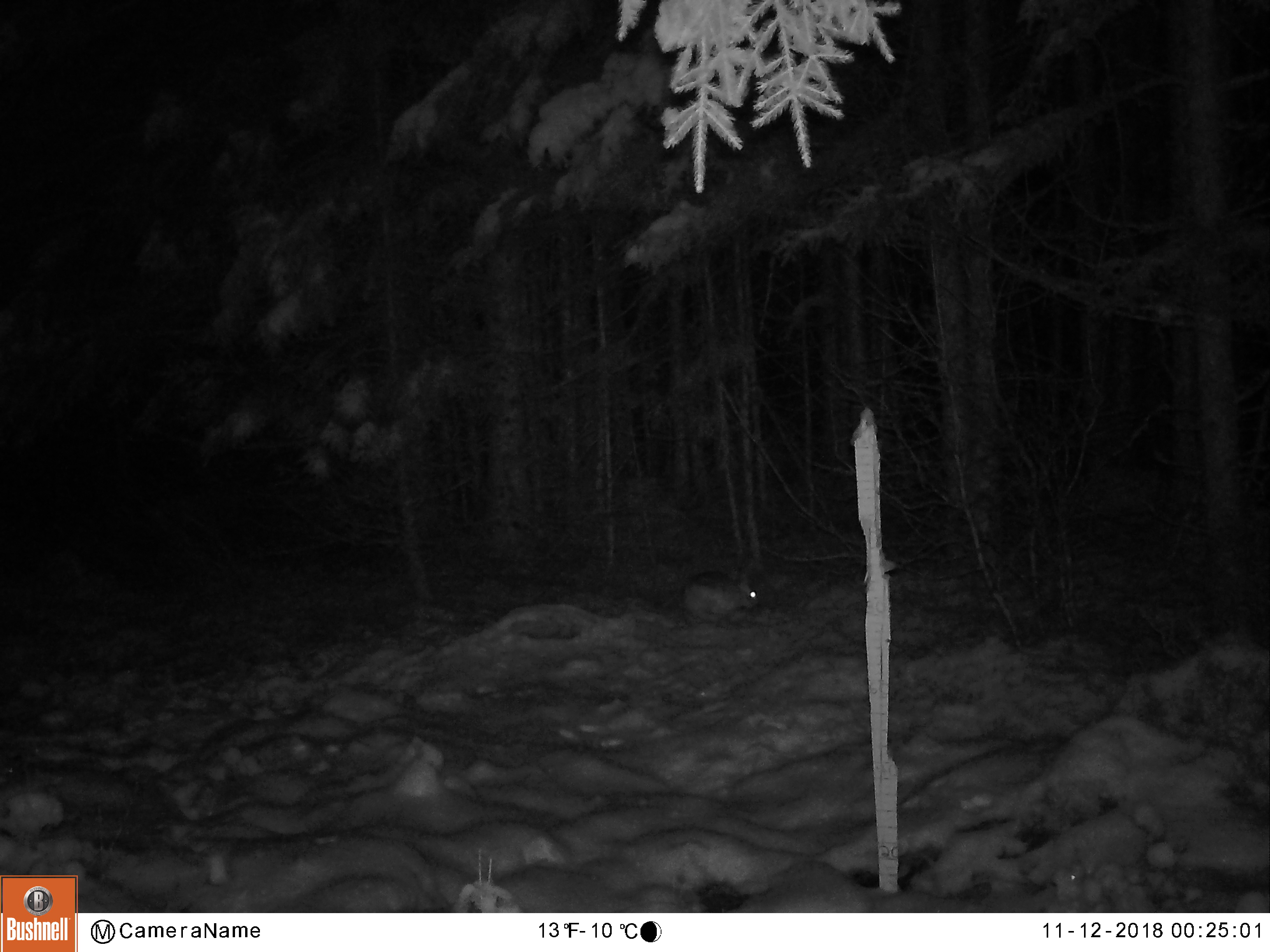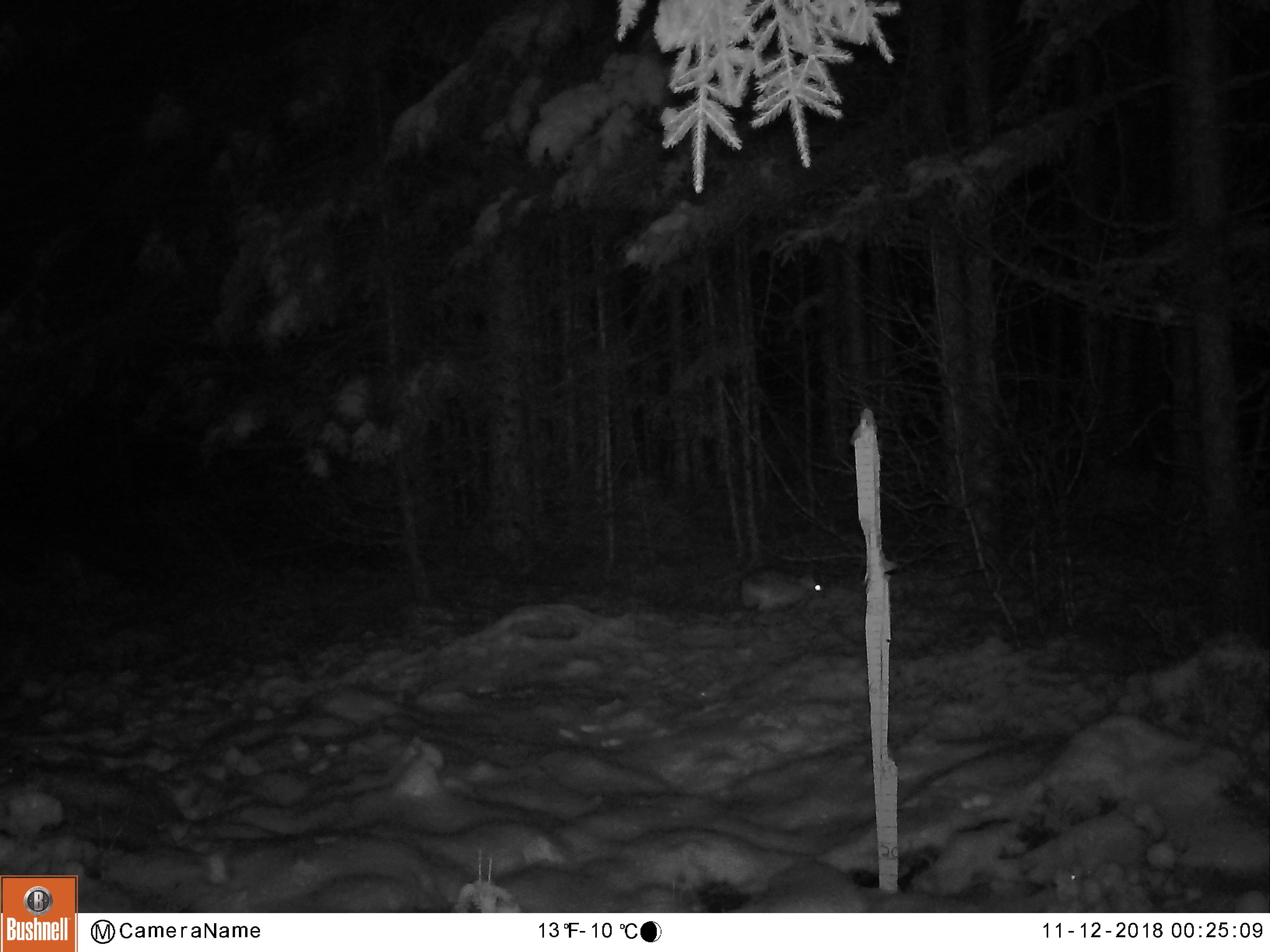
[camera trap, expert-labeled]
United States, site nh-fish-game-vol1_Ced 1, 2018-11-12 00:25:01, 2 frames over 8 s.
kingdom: Animalia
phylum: Chordata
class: Mammalia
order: Lagomorpha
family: Leporidae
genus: Lepus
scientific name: Lepus americanus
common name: snowshoe hare